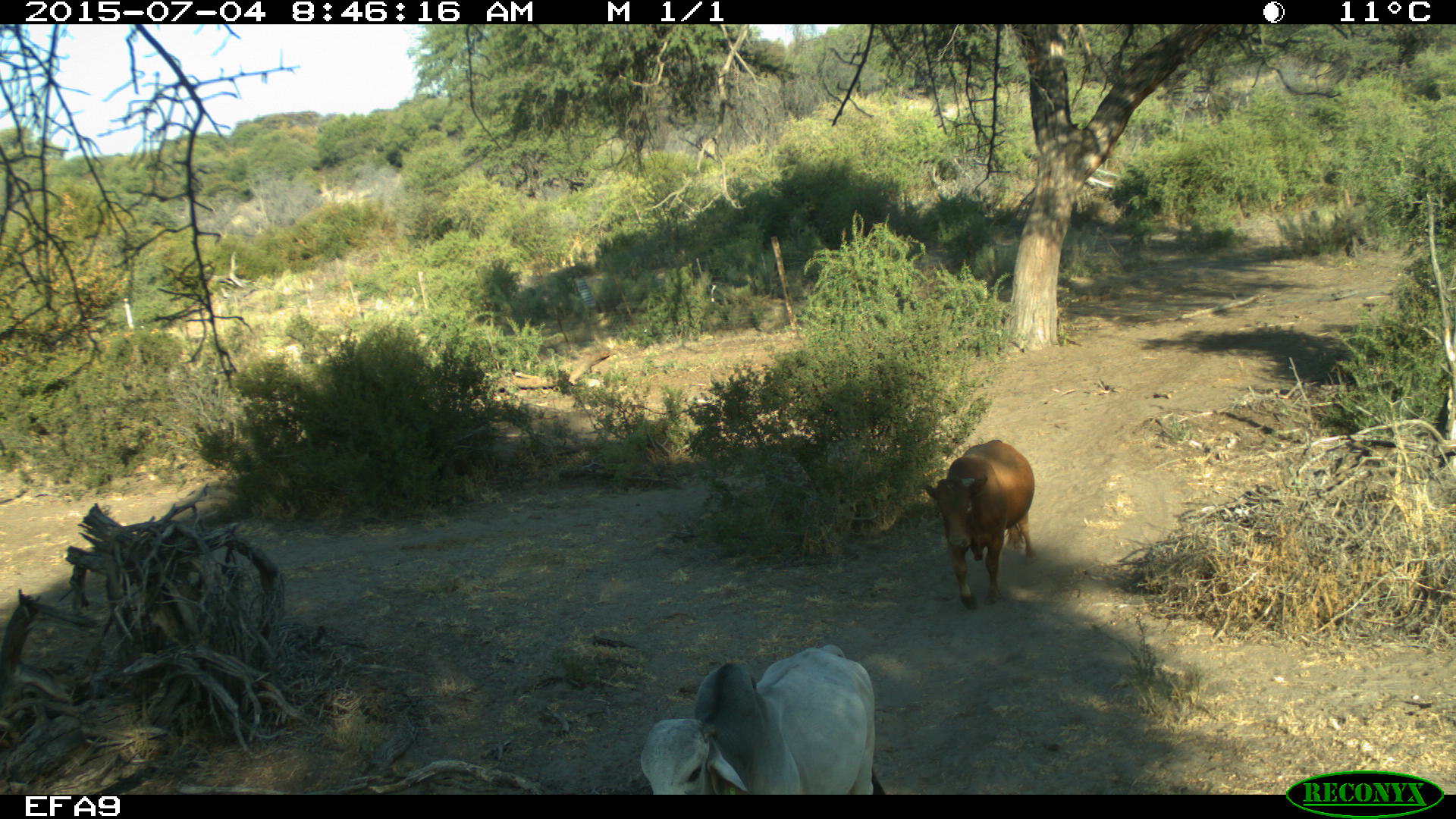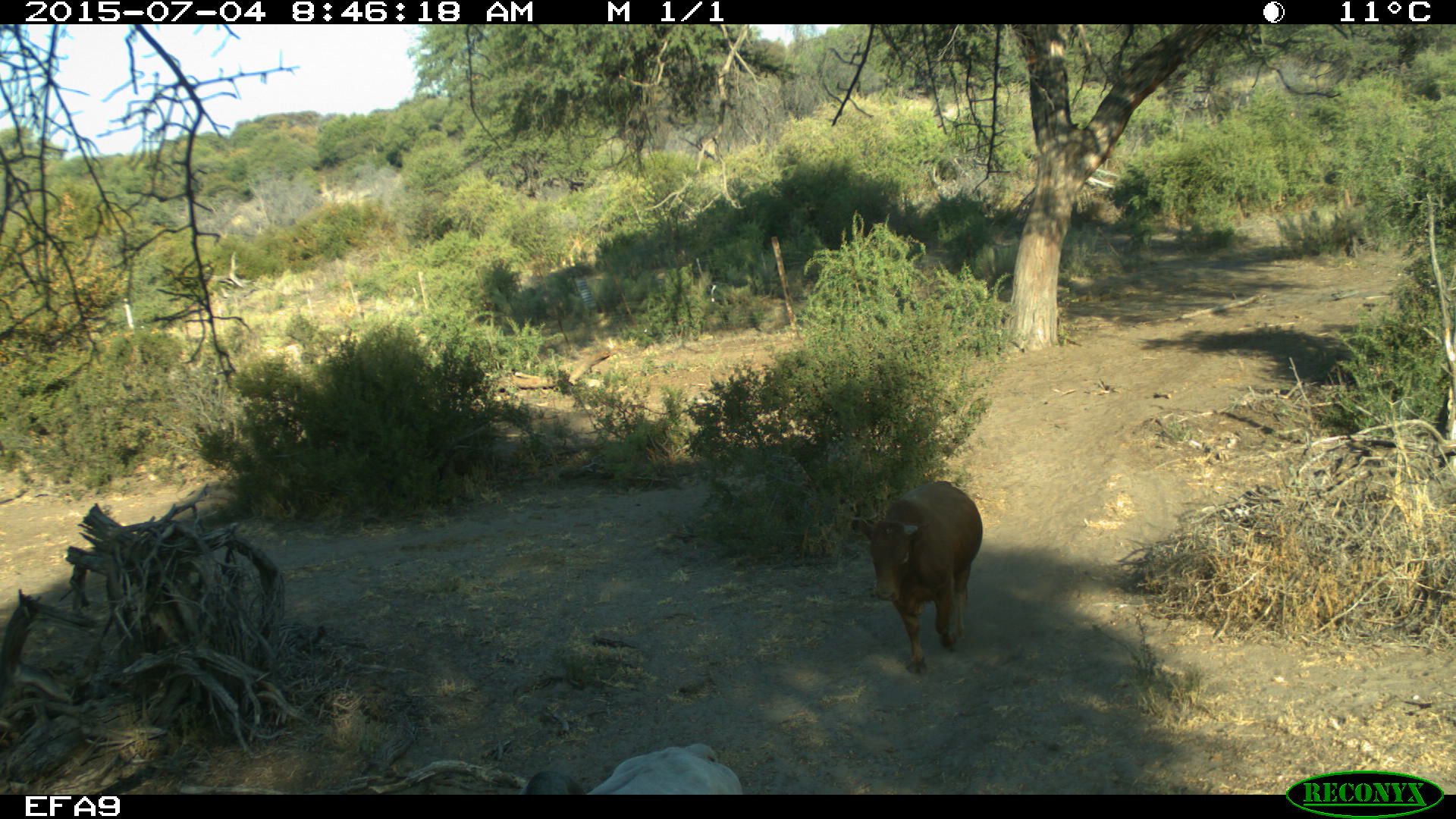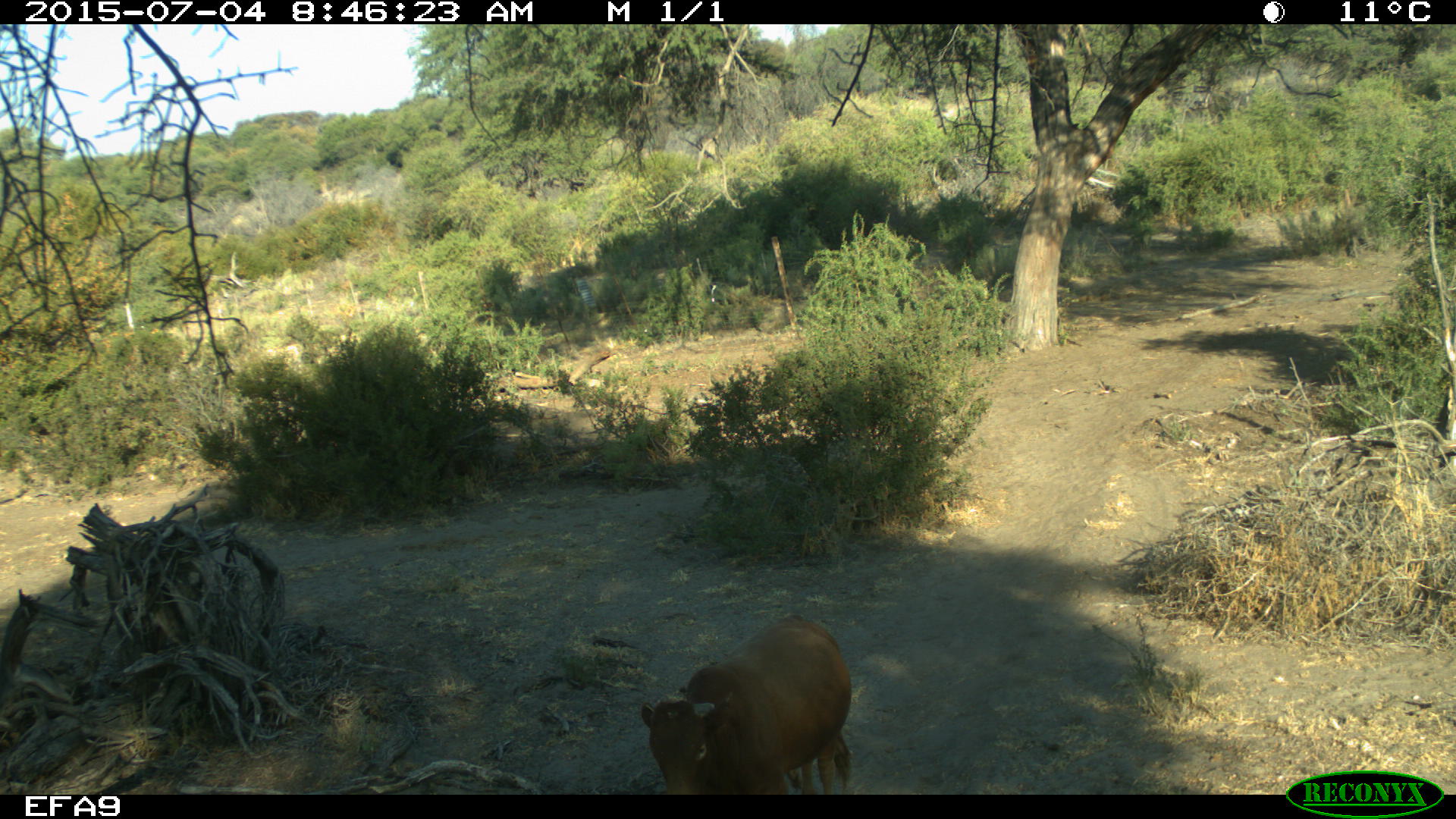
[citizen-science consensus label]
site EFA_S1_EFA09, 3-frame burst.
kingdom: Animalia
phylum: Chordata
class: Mammalia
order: Artiodactyla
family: Bovidae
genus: Bos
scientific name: Bos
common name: cattle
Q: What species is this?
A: Cattle (Bos).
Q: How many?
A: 2.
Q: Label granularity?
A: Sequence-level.